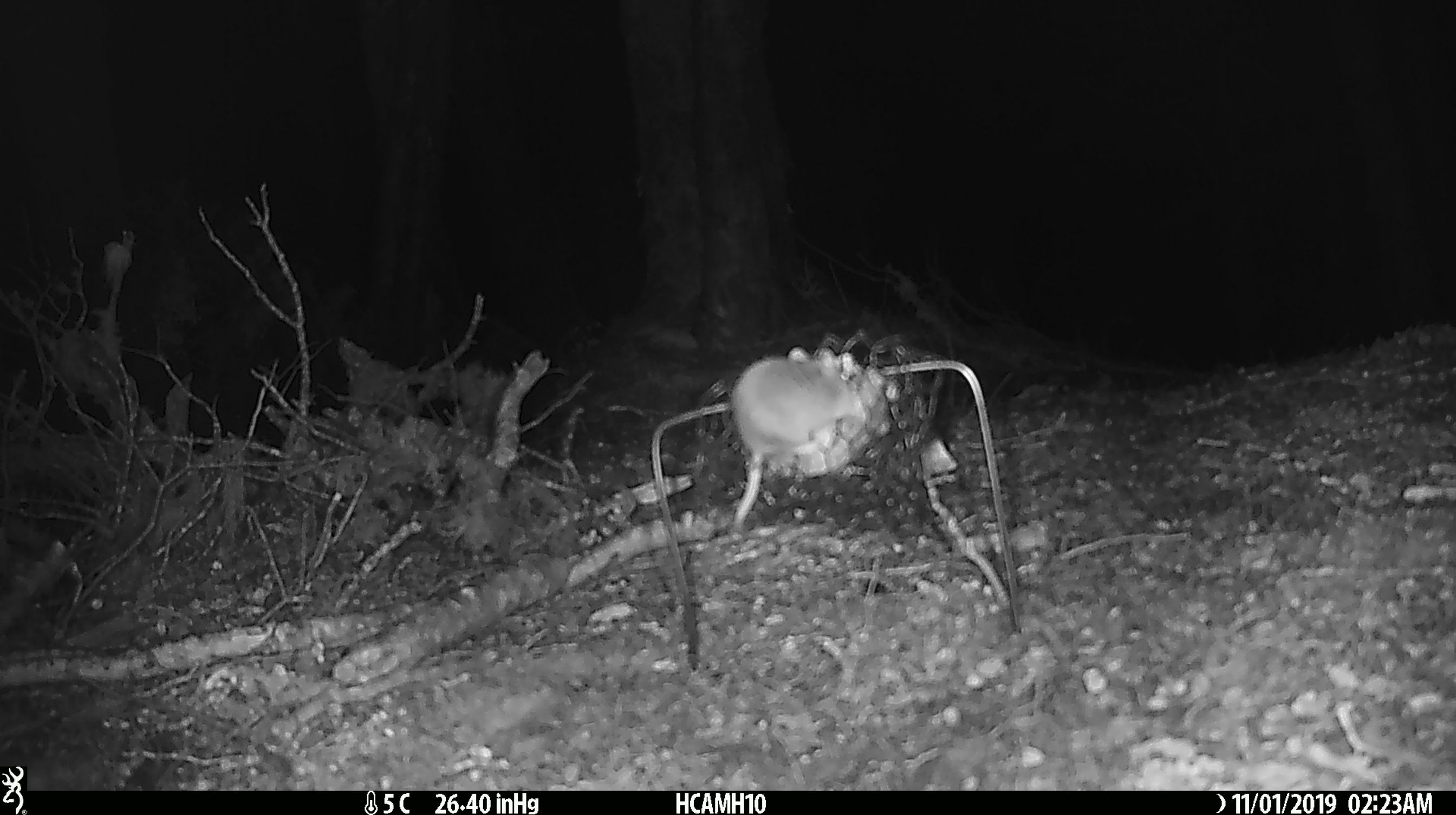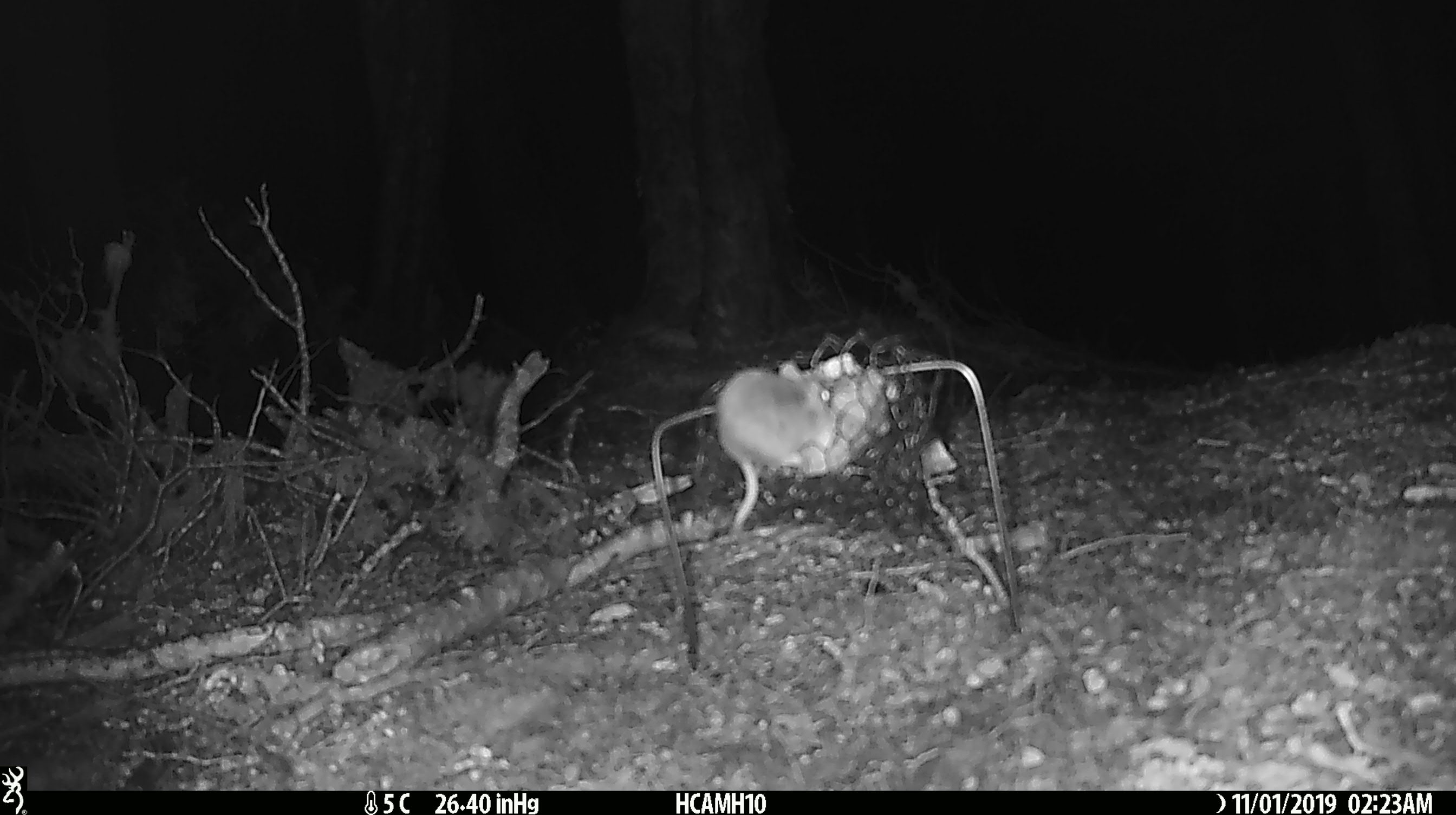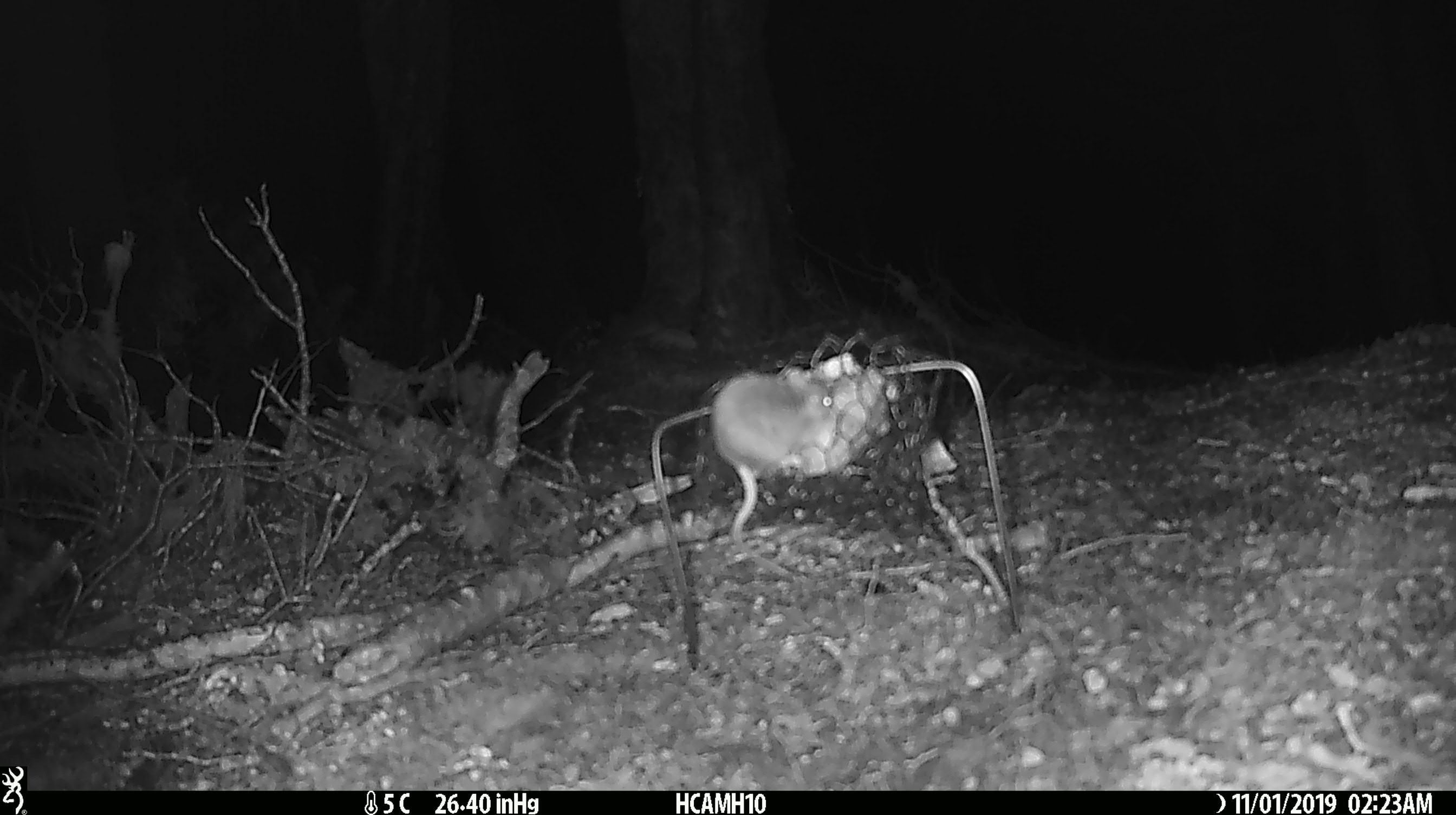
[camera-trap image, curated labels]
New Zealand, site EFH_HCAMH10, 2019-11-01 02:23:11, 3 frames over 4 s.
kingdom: Animalia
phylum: Chordata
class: Mammalia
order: Rodentia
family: Muridae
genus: Mus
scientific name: Mus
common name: mouse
Mouse (Mus).